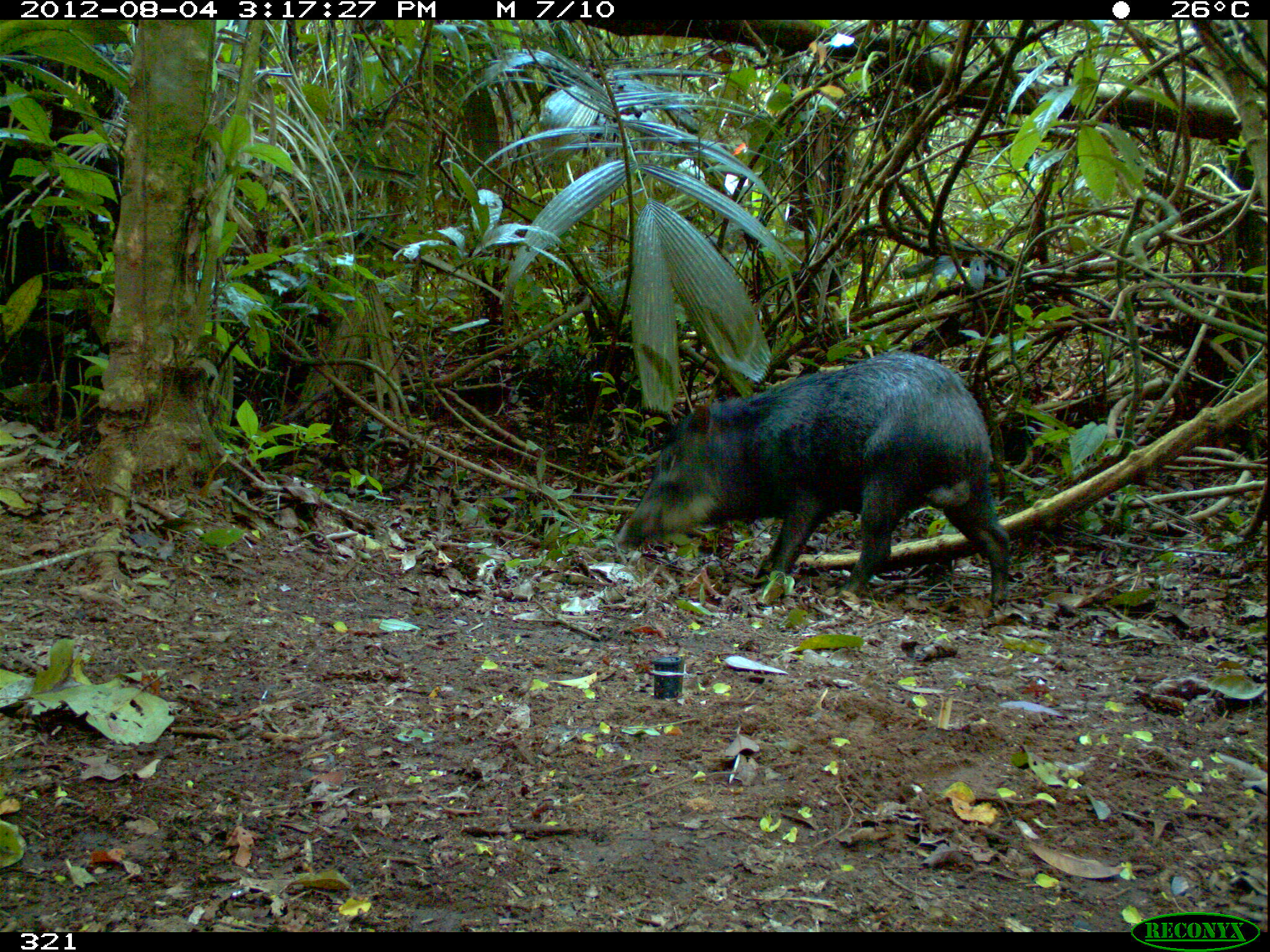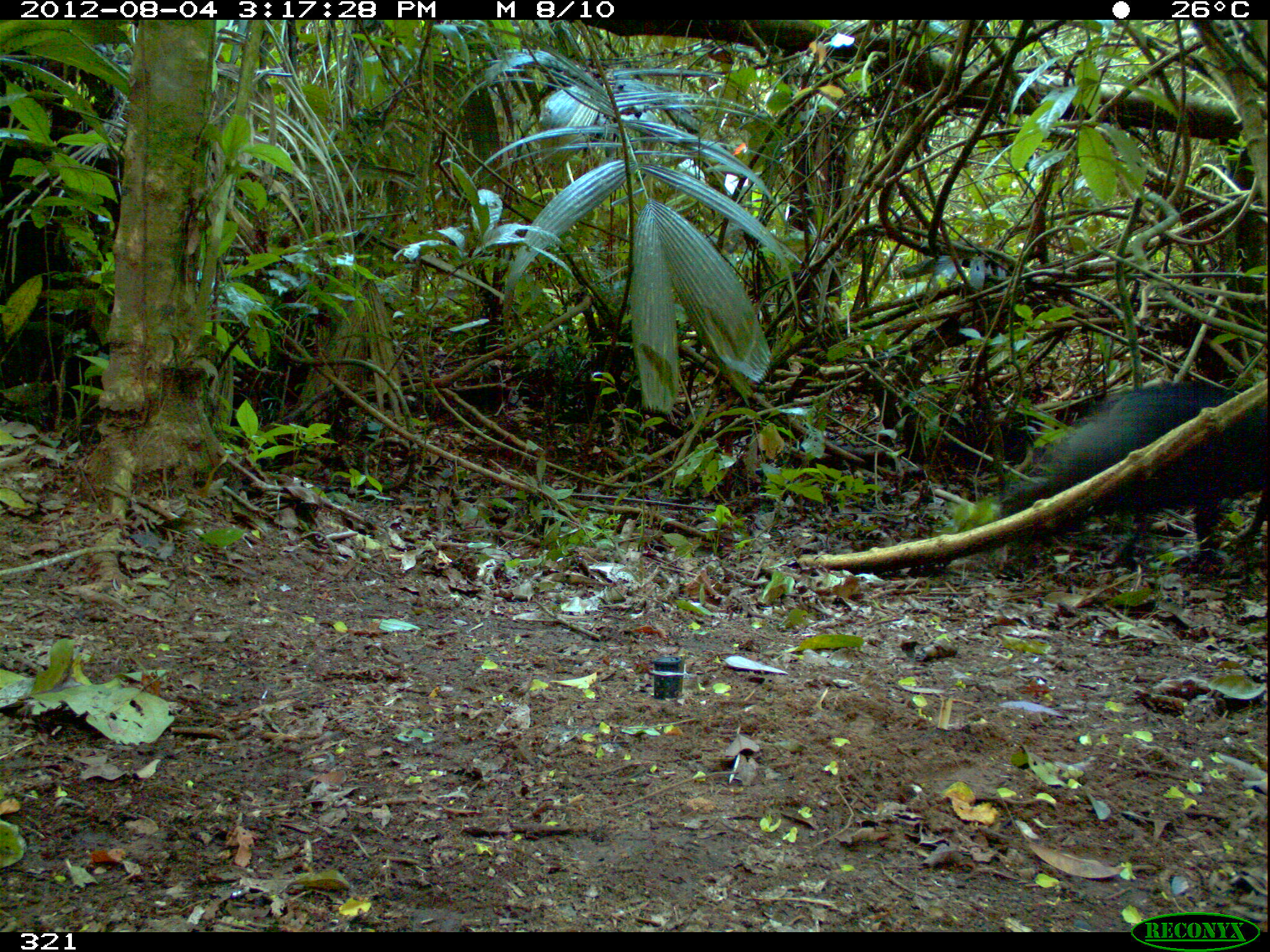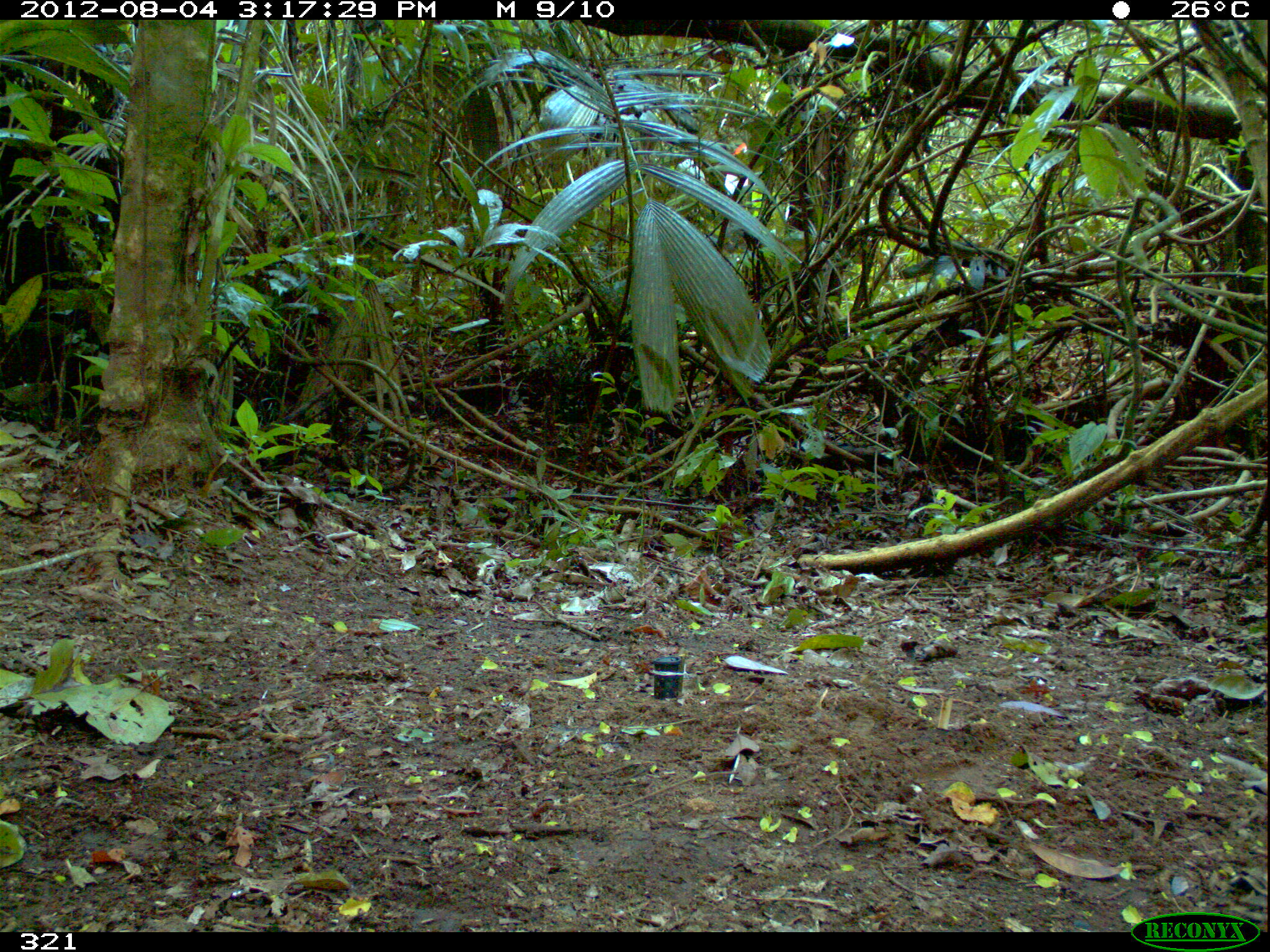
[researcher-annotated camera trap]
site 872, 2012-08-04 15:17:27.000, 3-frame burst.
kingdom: Animalia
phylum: Chordata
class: Mammalia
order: Artiodactyla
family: Tayassuidae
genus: Tayassu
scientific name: Tayassu pecari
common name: white-lipped peccary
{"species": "Tayassu pecari (white-lipped peccary)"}